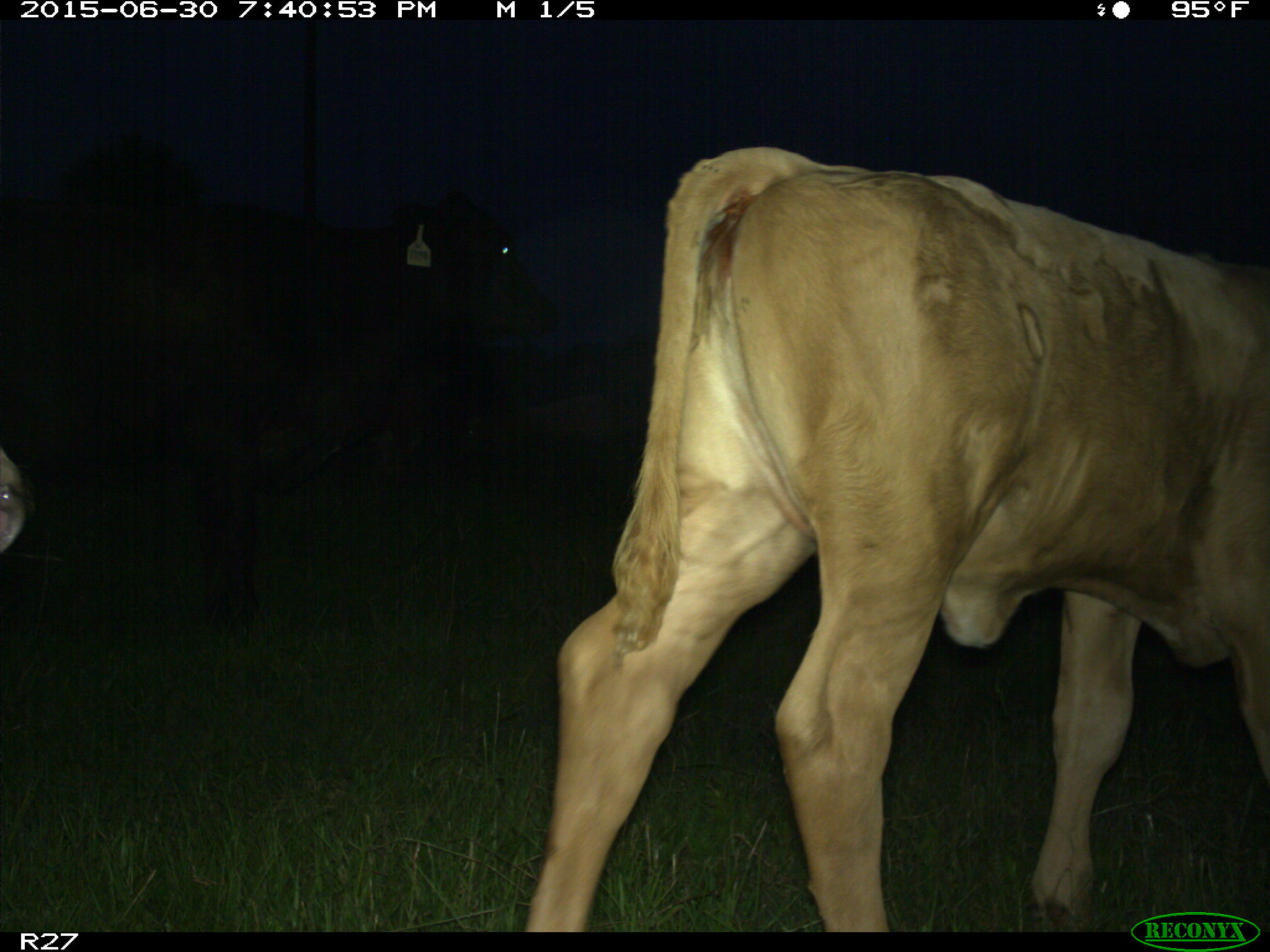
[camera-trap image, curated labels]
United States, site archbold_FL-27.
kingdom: Animalia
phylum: Chordata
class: Mammalia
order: Artiodactyla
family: Bovidae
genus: Bos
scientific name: Bos taurus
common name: domestic cow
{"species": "Bos taurus (domestic cow)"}